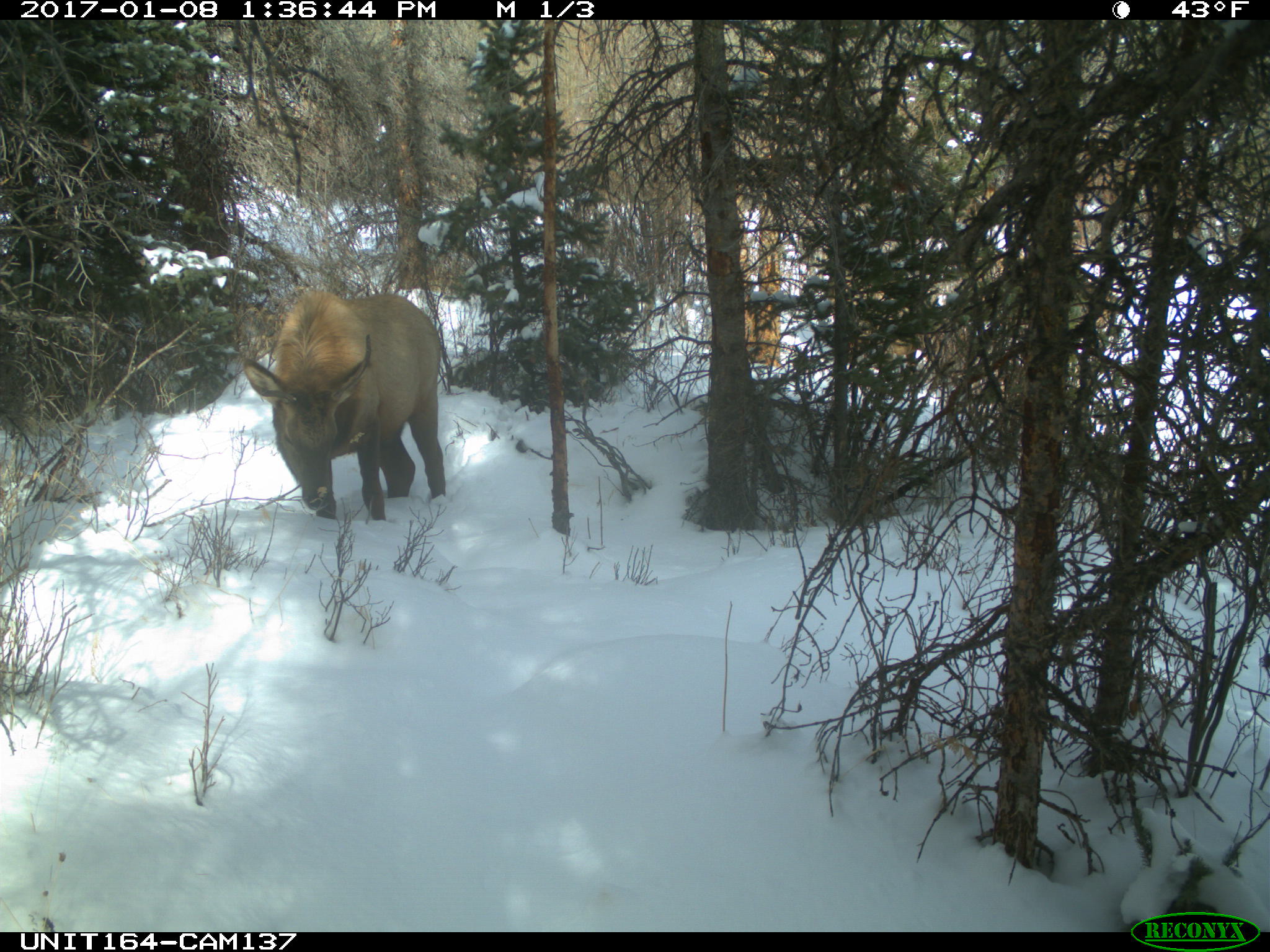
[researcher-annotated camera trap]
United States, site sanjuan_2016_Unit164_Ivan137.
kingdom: Animalia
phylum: Chordata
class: Mammalia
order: Artiodactyla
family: Cervidae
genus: Cervus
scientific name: Cervus elaphus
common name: red deer